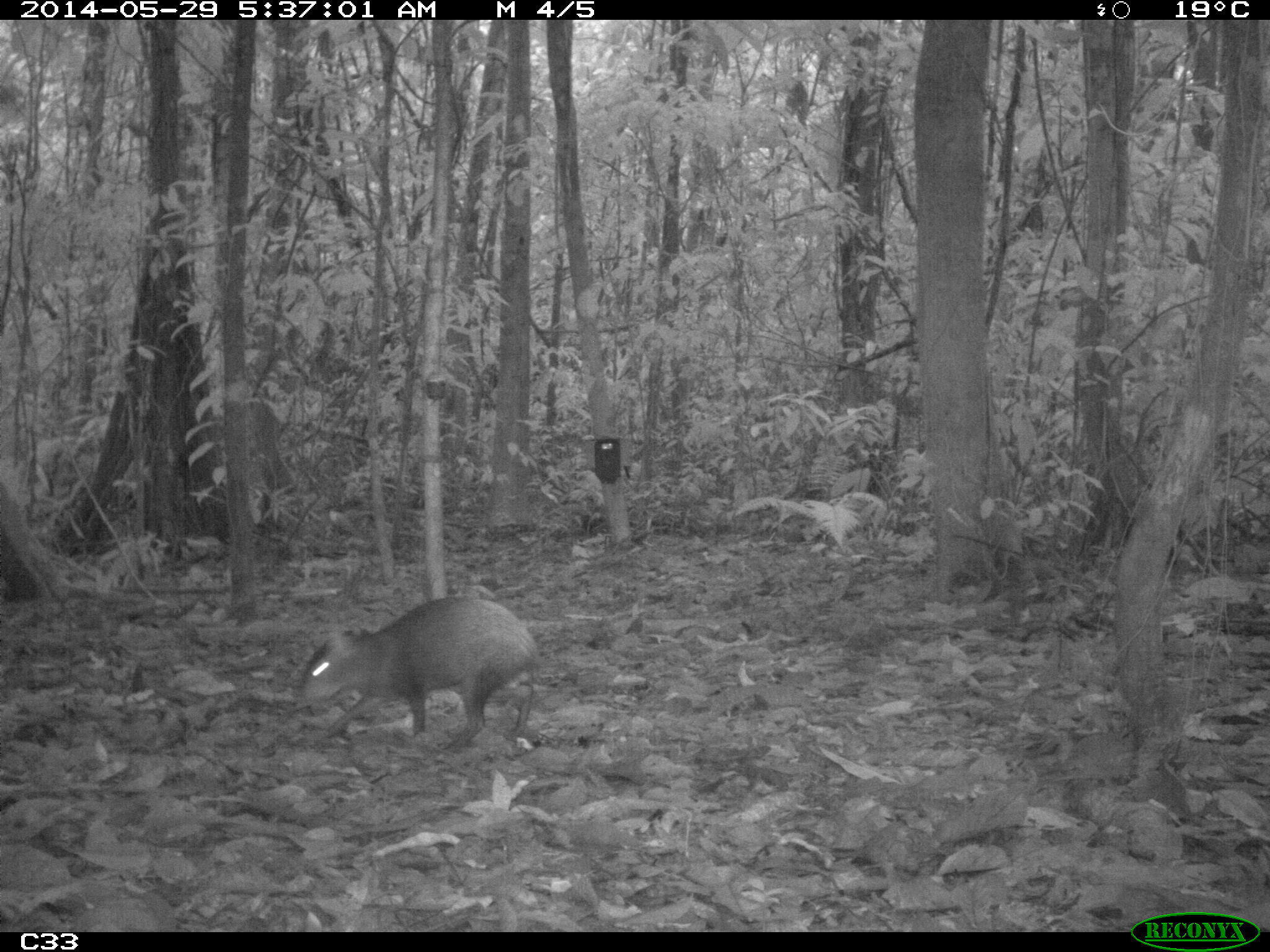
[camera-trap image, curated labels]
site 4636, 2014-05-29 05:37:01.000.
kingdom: Animalia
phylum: Chordata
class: Mammalia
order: Rodentia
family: Dasyproctidae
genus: Dasyprocta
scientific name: Dasyprocta leporina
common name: red-rumped agouti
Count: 1.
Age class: adult.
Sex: male.